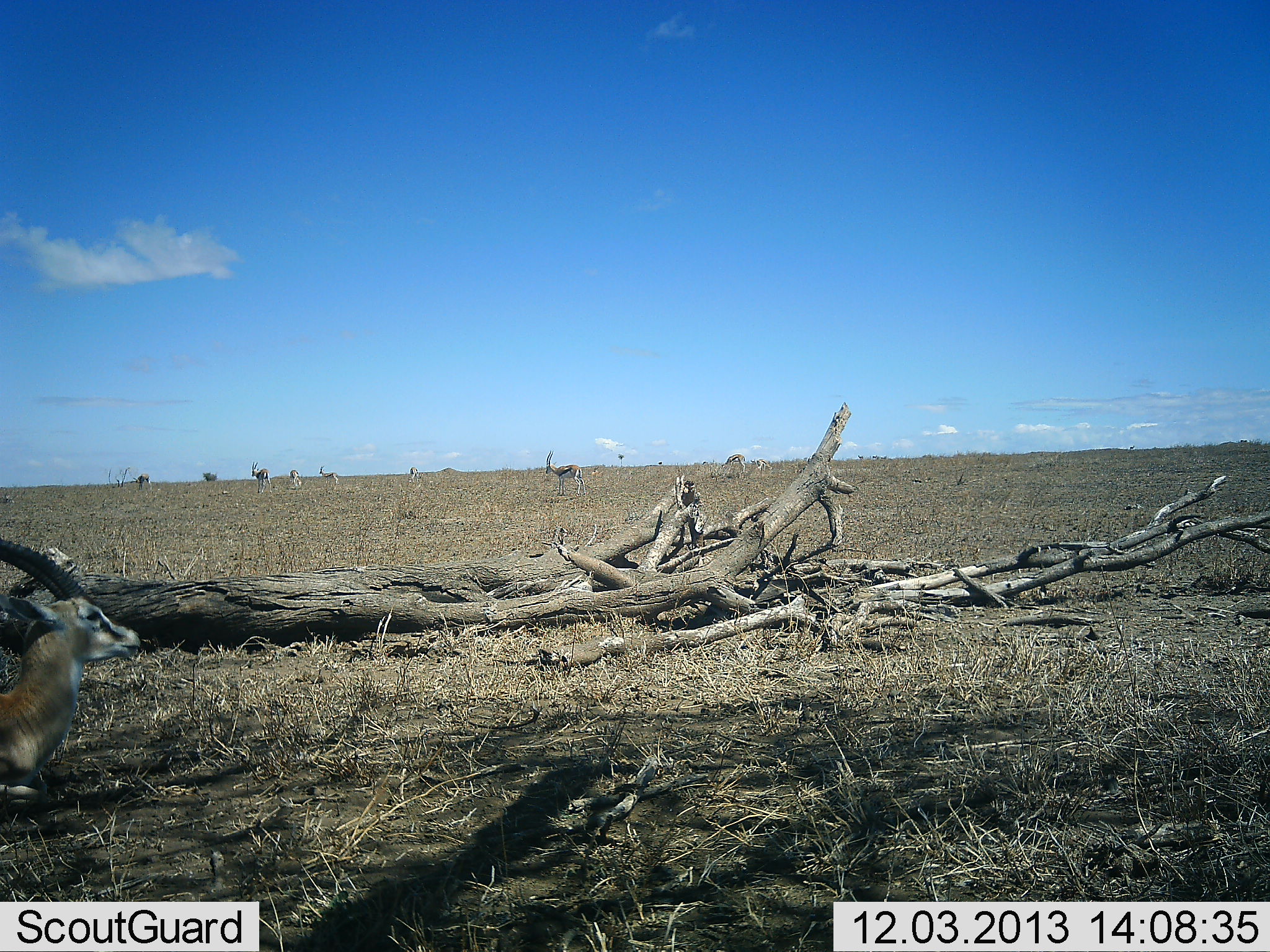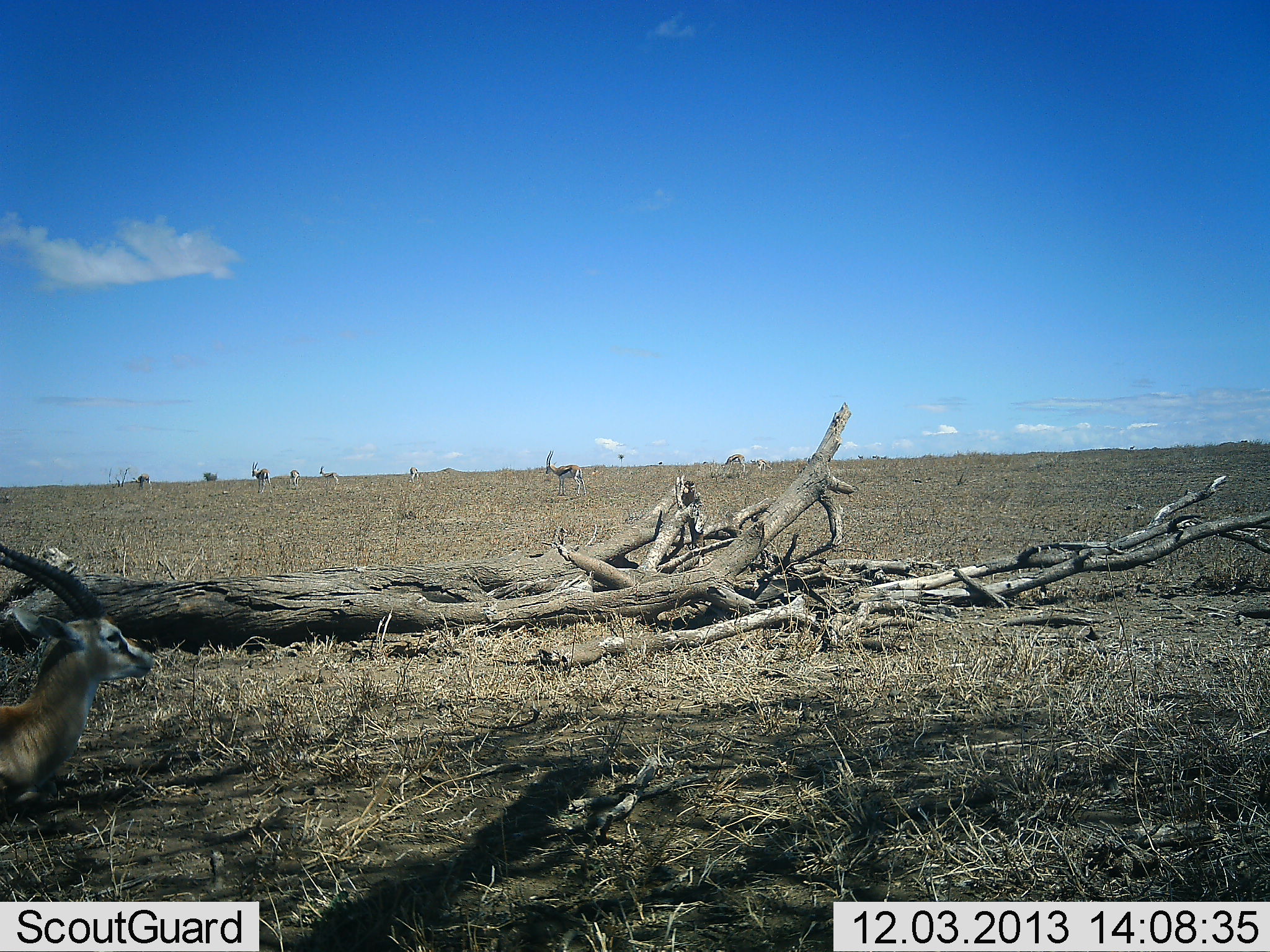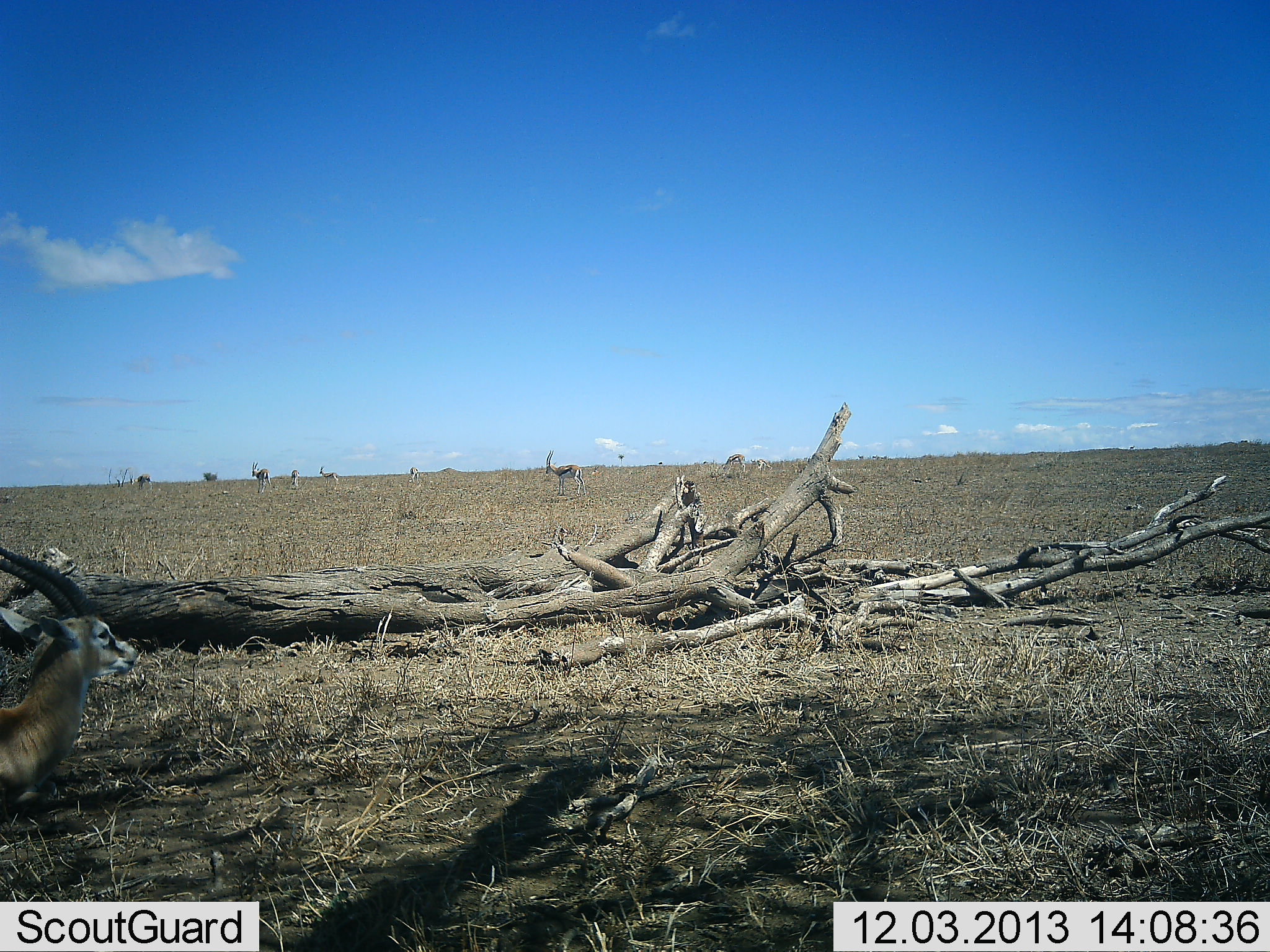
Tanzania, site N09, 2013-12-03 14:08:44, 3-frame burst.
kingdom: Animalia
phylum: Chordata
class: Mammalia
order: Artiodactyla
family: Bovidae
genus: Eudorcas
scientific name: Eudorcas thomsonii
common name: thomson's gazelle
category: gazellethomsons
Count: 8.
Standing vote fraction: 70%.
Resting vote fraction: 90%.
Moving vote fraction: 0%.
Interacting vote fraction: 0%.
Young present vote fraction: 10%.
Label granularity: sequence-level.